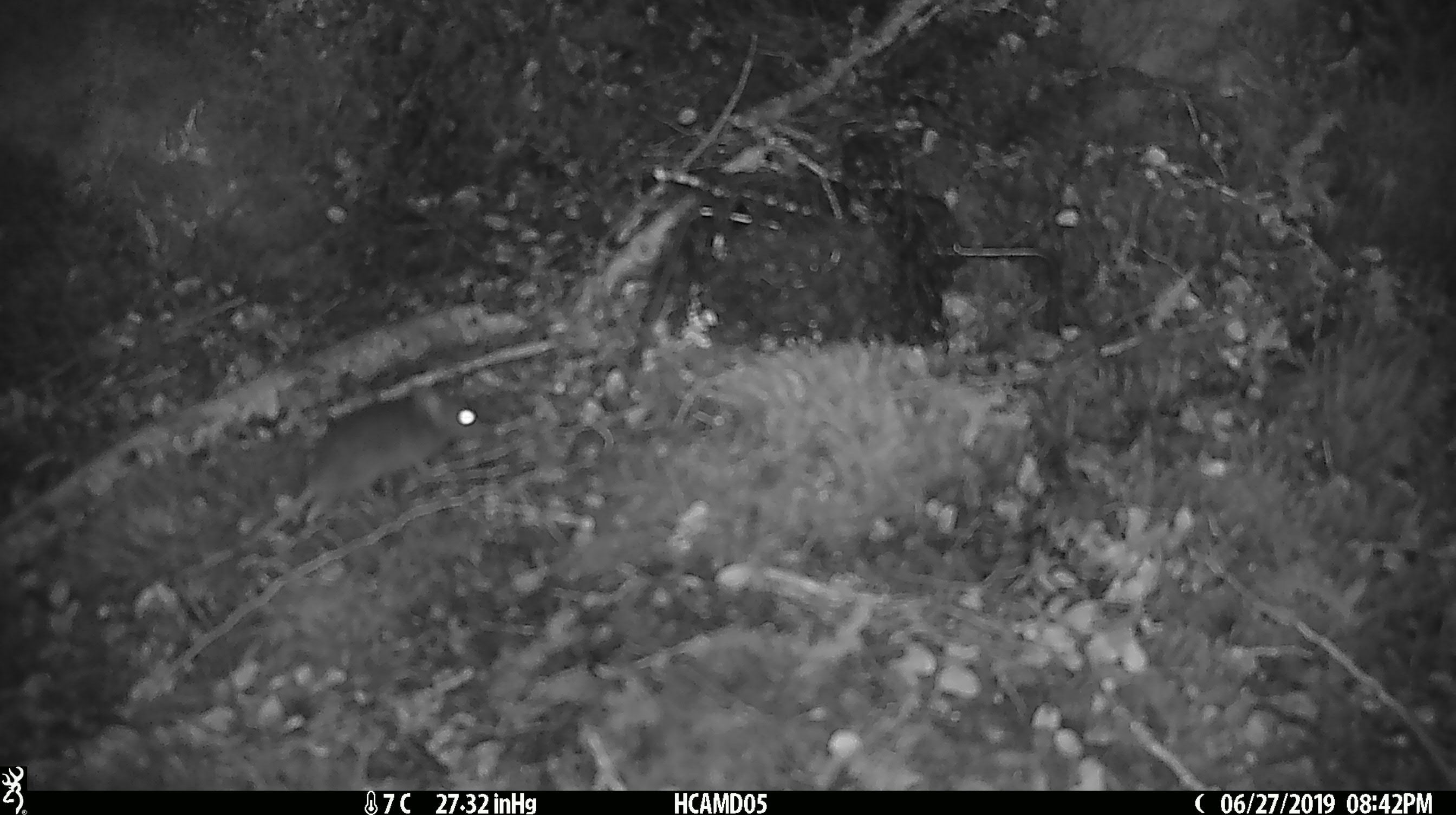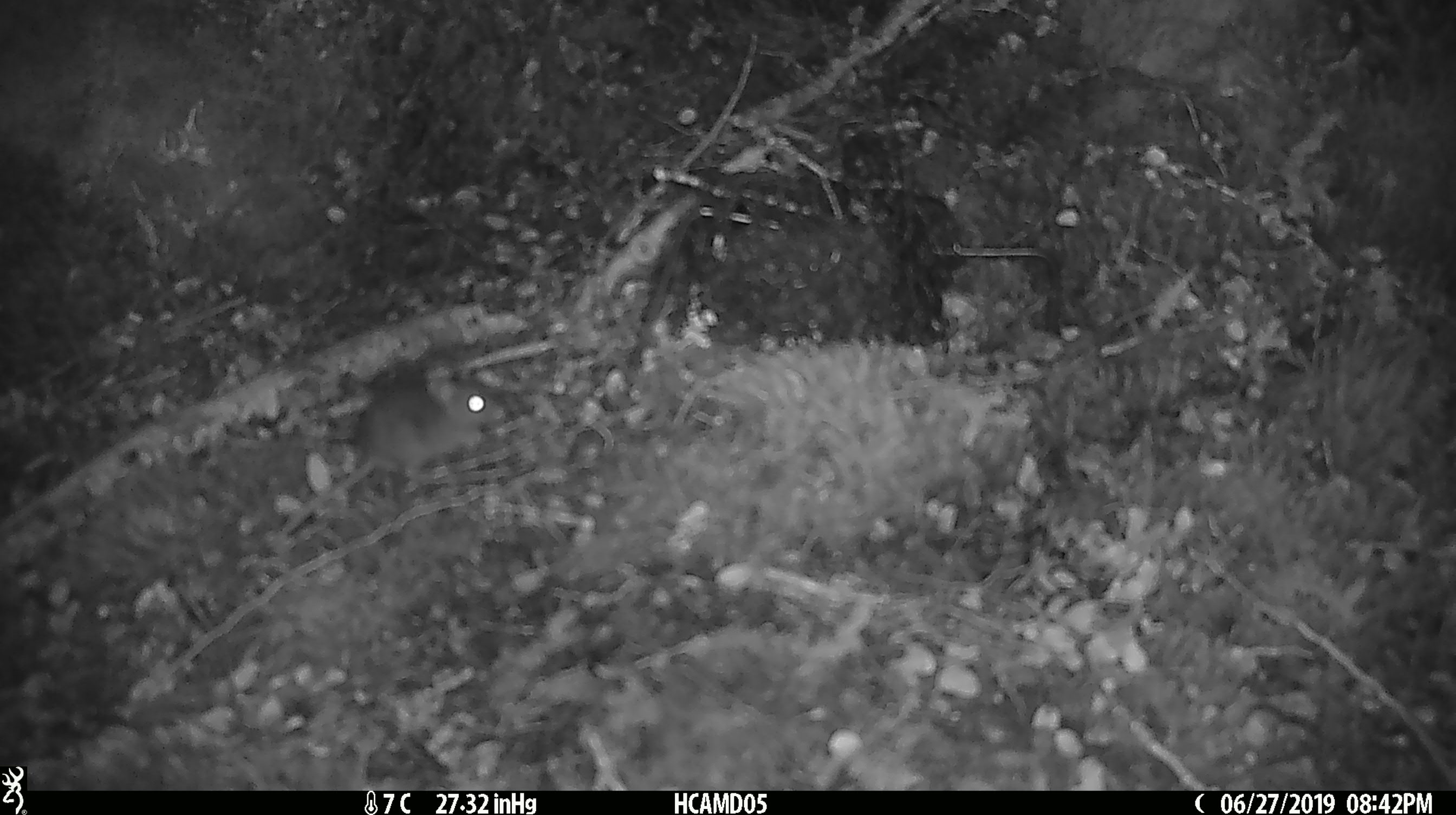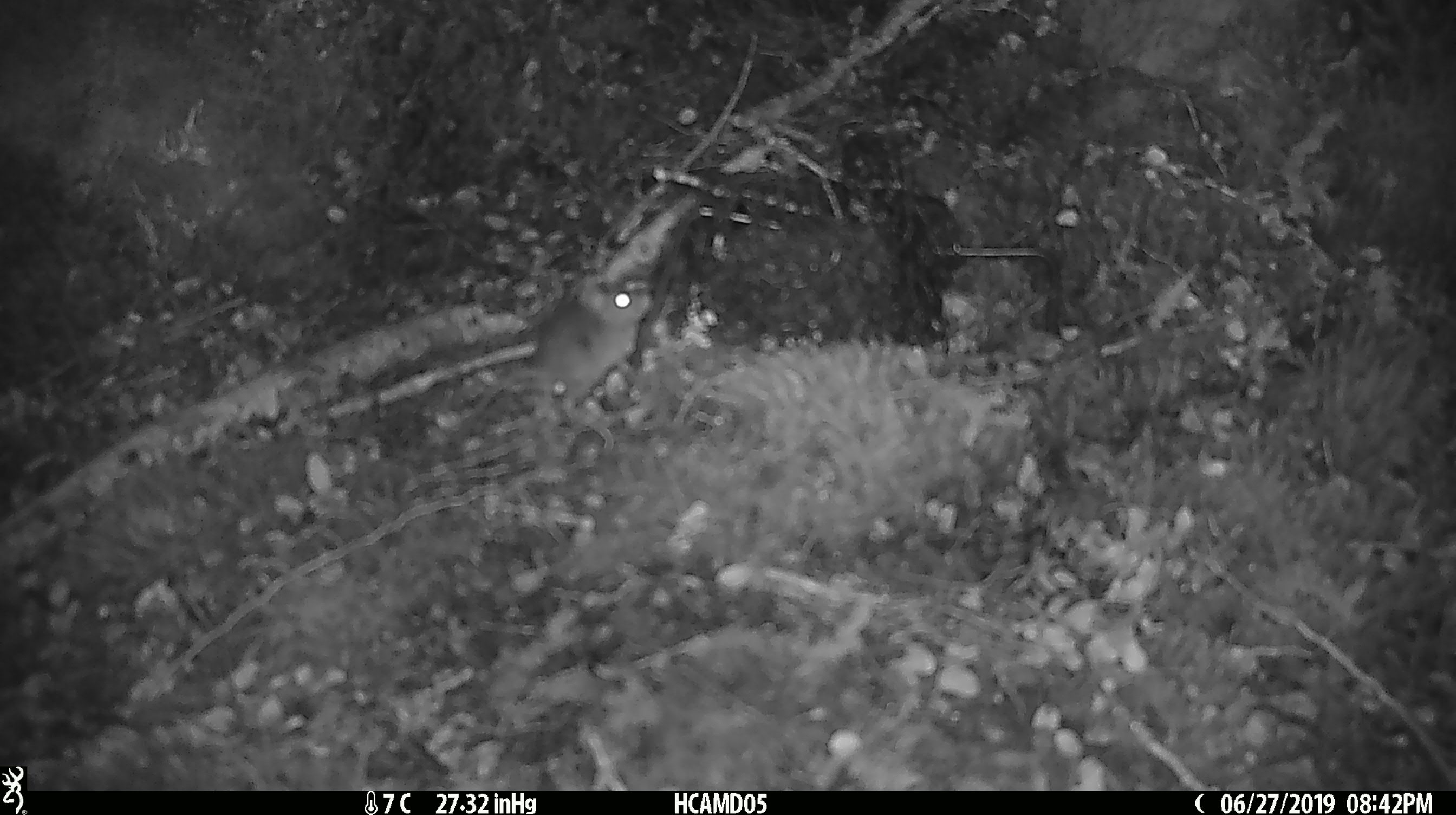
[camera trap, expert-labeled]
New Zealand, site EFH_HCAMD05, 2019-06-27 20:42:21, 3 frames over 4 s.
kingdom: Animalia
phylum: Chordata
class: Mammalia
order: Rodentia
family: Muridae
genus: Mus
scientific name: Mus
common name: mouse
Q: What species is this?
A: Mouse (Mus).